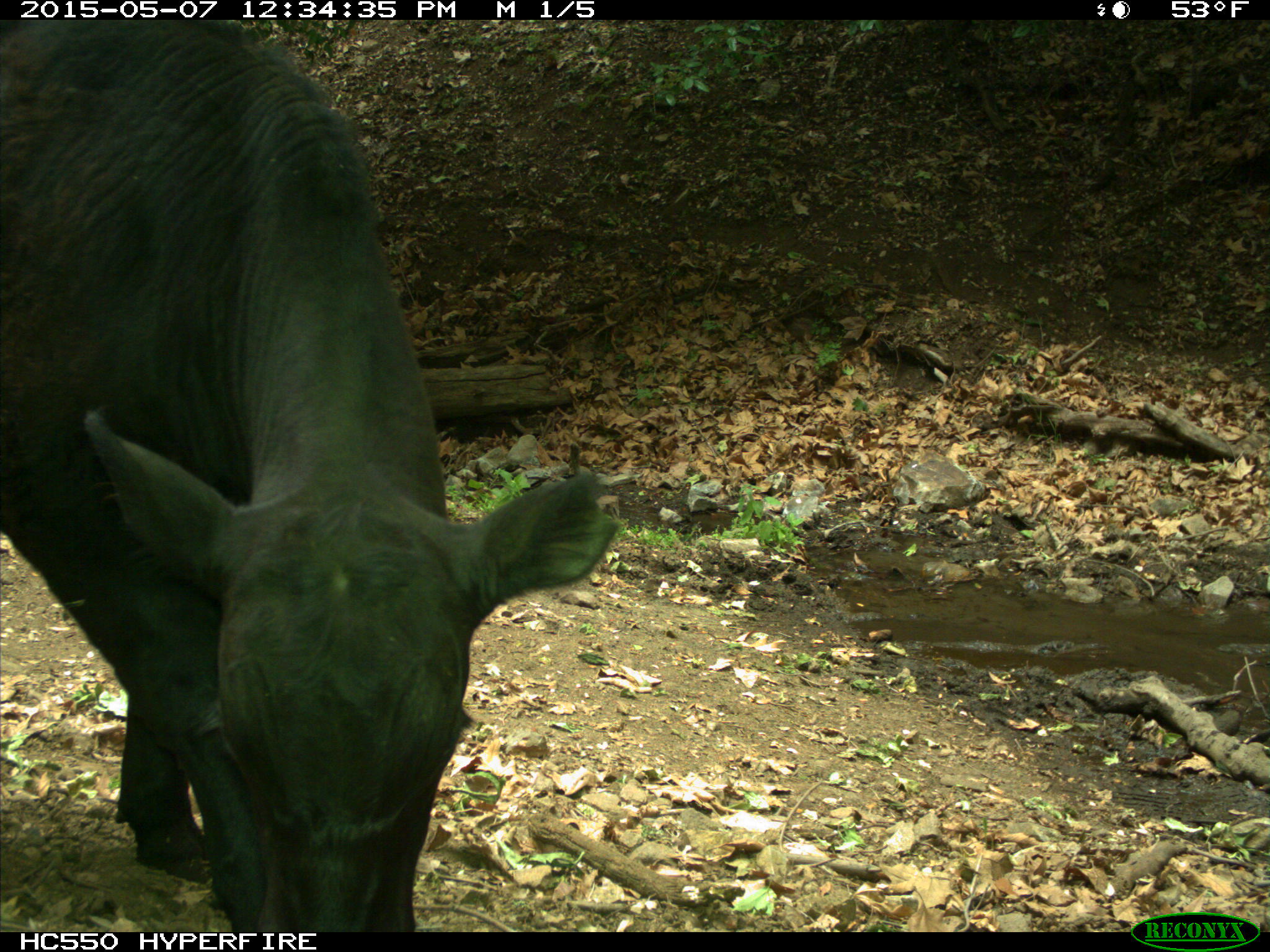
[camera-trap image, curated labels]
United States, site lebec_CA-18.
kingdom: Animalia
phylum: Chordata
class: Mammalia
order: Artiodactyla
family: Bovidae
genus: Bos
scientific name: Bos taurus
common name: domestic cow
Bos taurus (domestic cow).